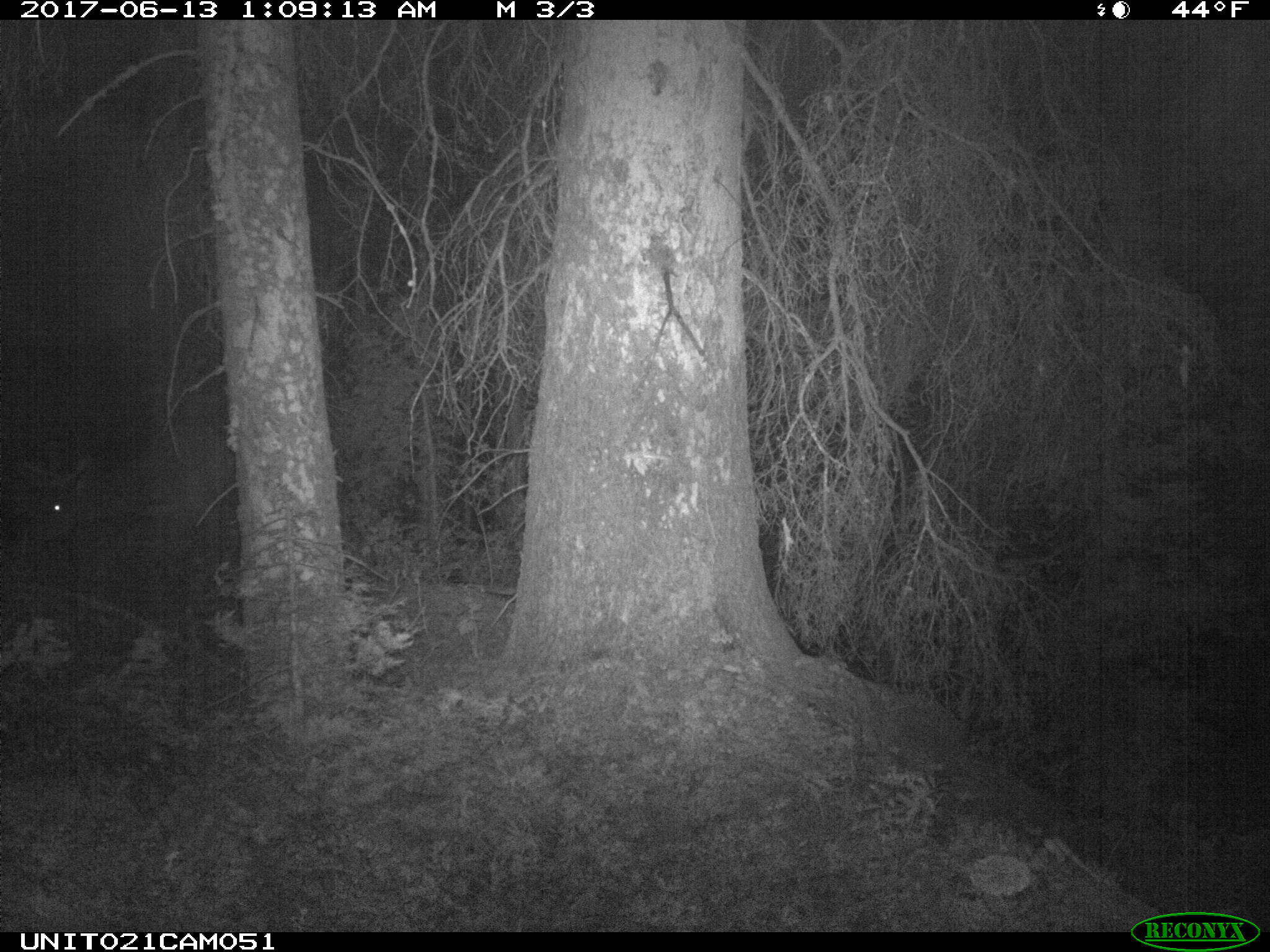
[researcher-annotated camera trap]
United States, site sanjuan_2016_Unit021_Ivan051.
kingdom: Animalia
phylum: Chordata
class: Mammalia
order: Artiodactyla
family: Cervidae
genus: Cervus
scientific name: Cervus elaphus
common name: red deer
Cervus elaphus (red deer).